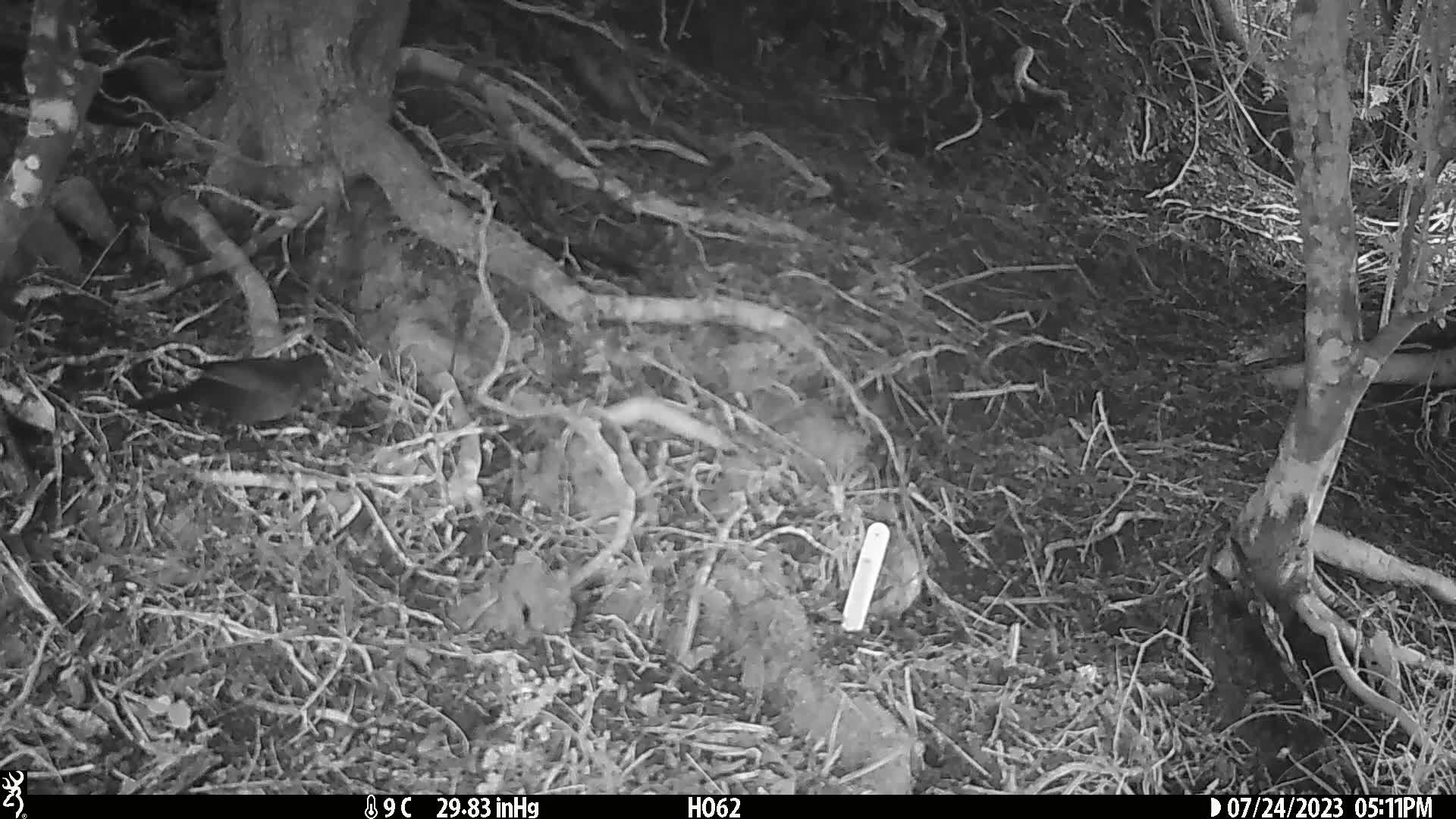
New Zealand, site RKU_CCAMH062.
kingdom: Animalia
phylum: Chordata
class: Aves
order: Passeriformes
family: Turdidae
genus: Turdus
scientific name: Turdus merula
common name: eurasian blackbird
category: blackbird